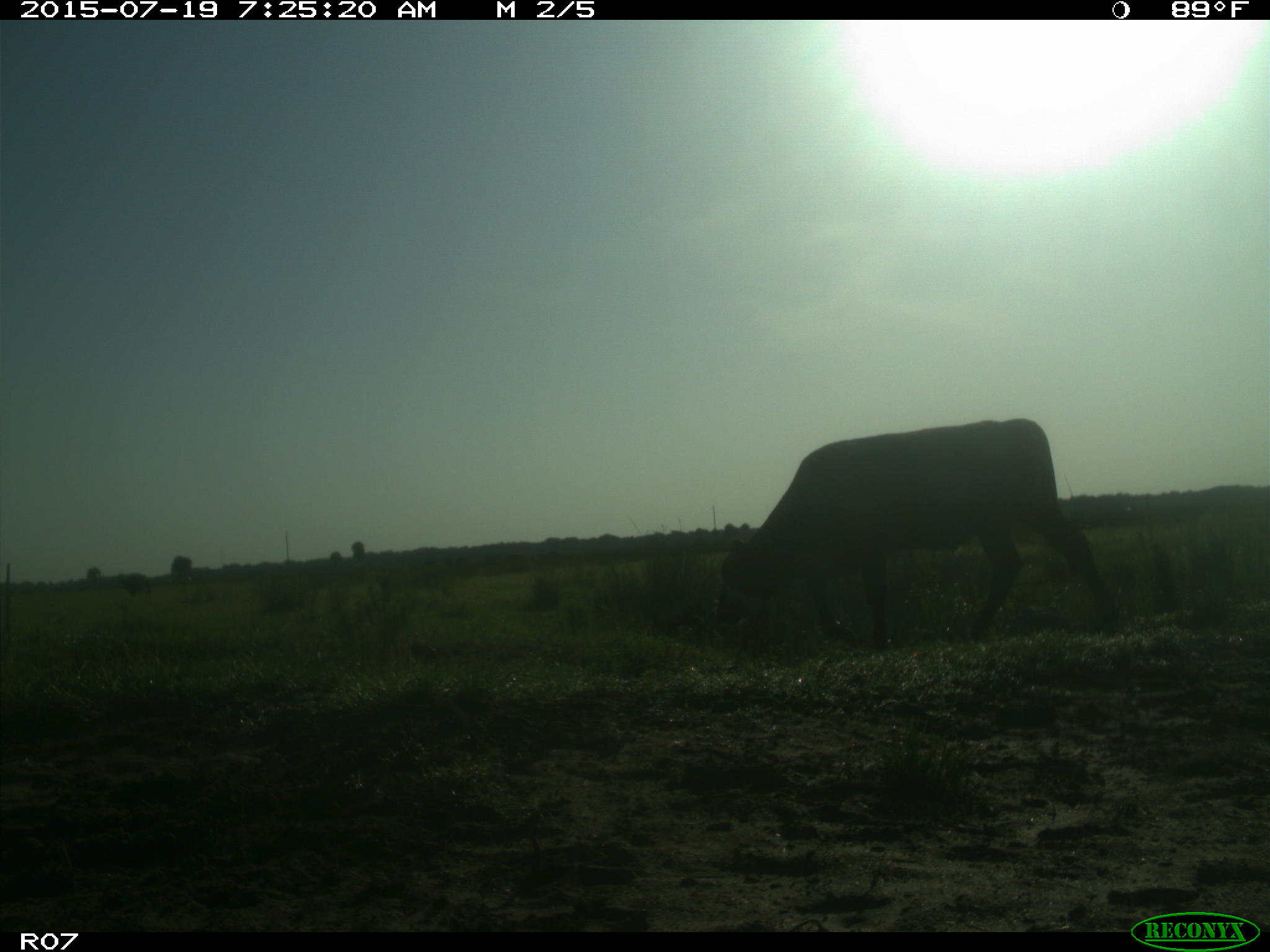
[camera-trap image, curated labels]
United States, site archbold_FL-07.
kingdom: Animalia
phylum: Chordata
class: Mammalia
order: Artiodactyla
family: Bovidae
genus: Bos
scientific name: Bos taurus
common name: domestic cow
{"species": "Bos taurus (domestic cow)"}